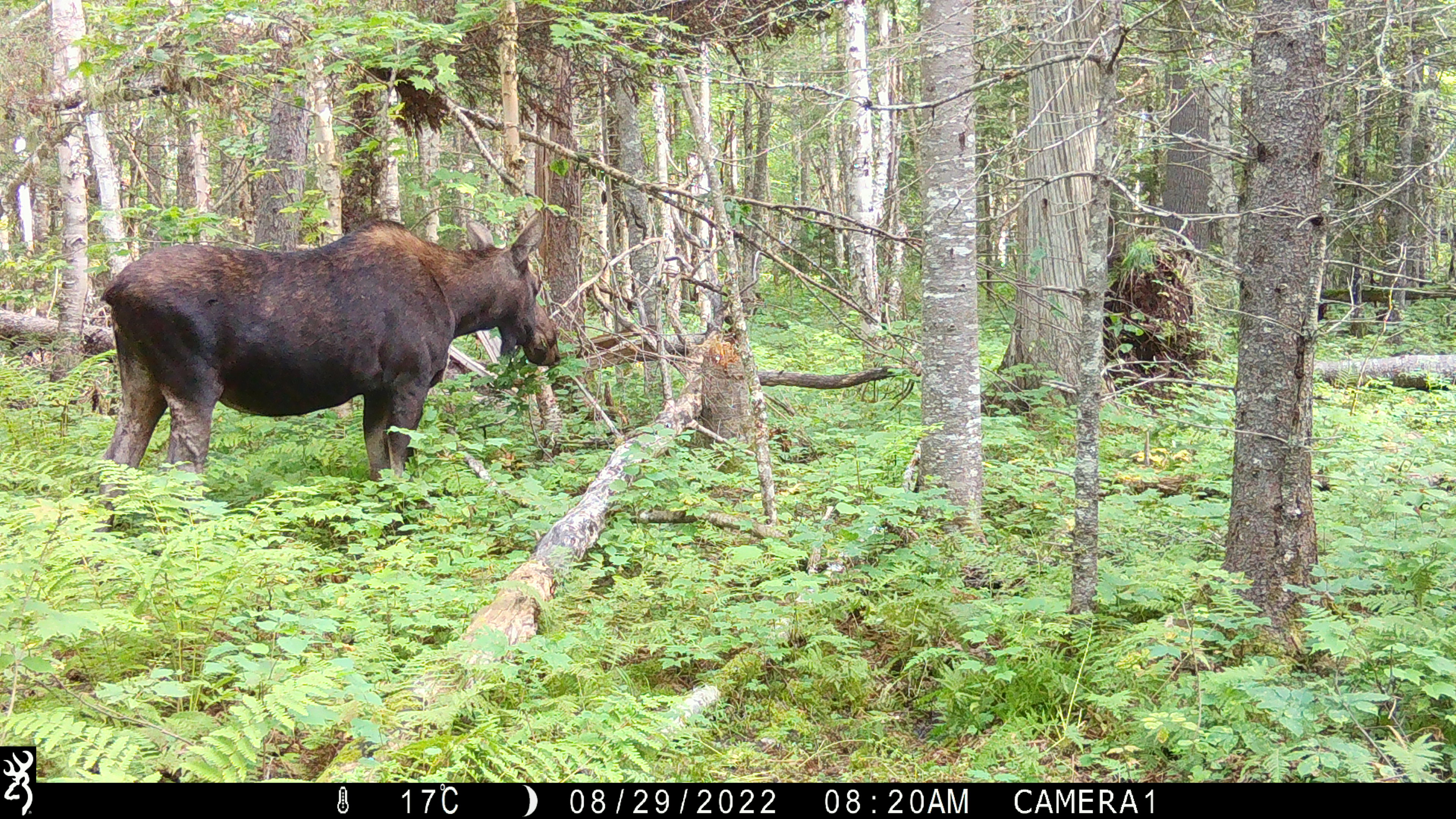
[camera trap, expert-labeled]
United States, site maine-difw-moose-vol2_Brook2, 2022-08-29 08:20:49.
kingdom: Animalia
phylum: Chordata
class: Mammalia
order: Artiodactyla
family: Cervidae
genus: Alces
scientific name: Alces alces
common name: moose